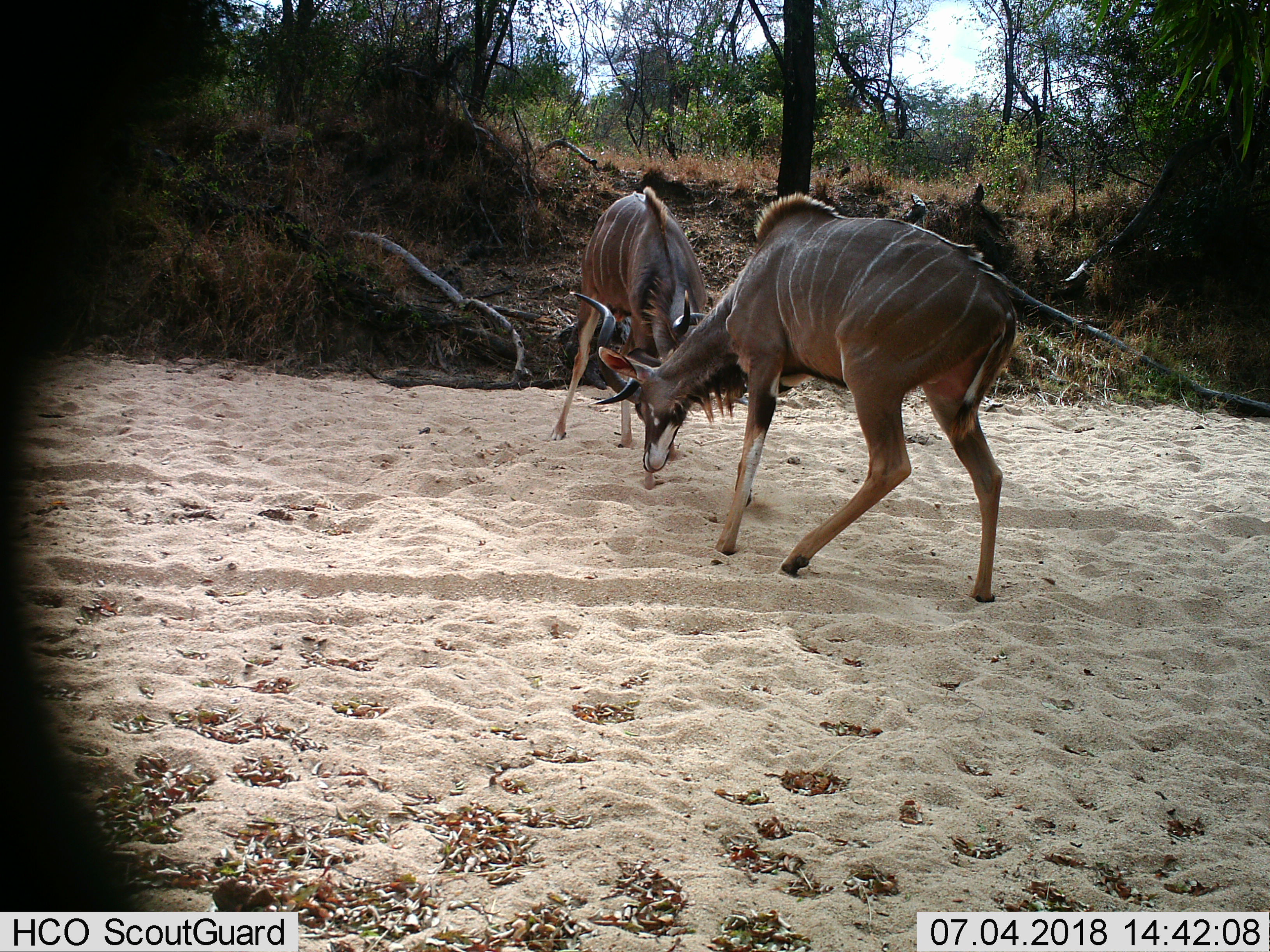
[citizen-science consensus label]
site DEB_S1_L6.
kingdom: Animalia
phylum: Chordata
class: Mammalia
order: Artiodactyla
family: Bovidae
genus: Tragelaphus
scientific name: Tragelaphus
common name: kudu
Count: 2.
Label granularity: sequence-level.